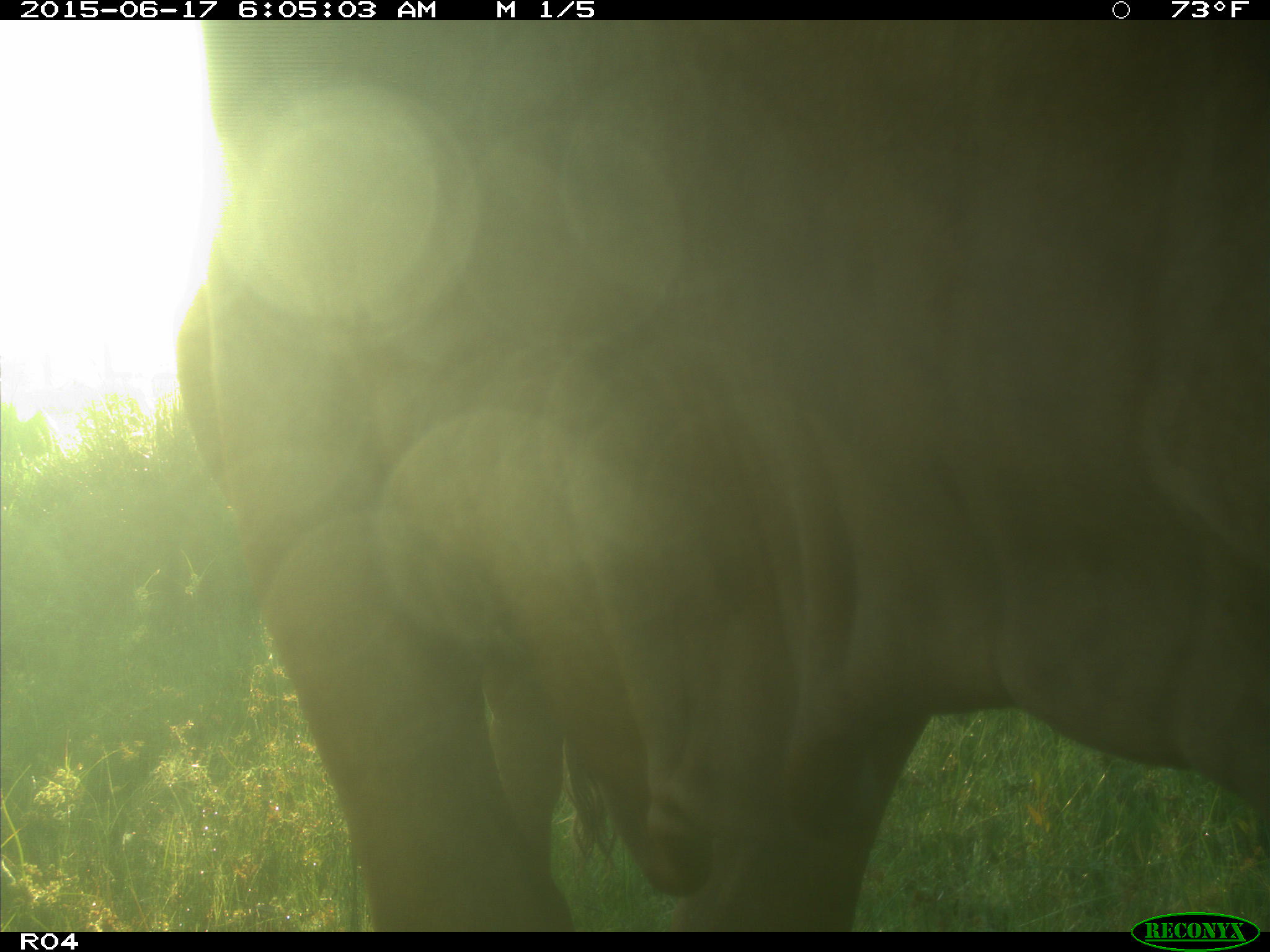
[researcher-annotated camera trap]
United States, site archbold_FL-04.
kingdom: Animalia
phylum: Chordata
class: Mammalia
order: Artiodactyla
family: Bovidae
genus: Bos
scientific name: Bos taurus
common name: domestic cow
Bos taurus (domestic cow).